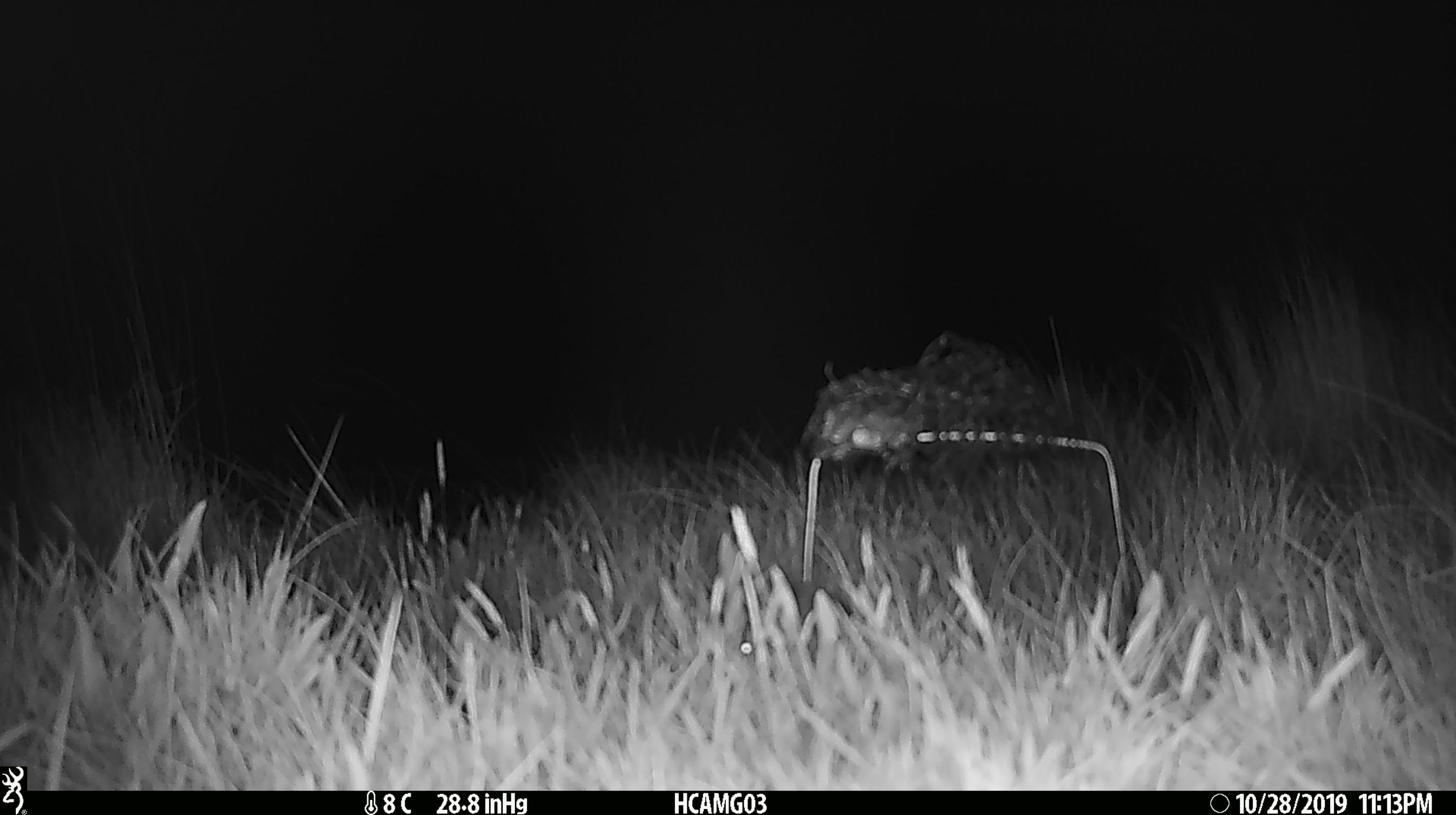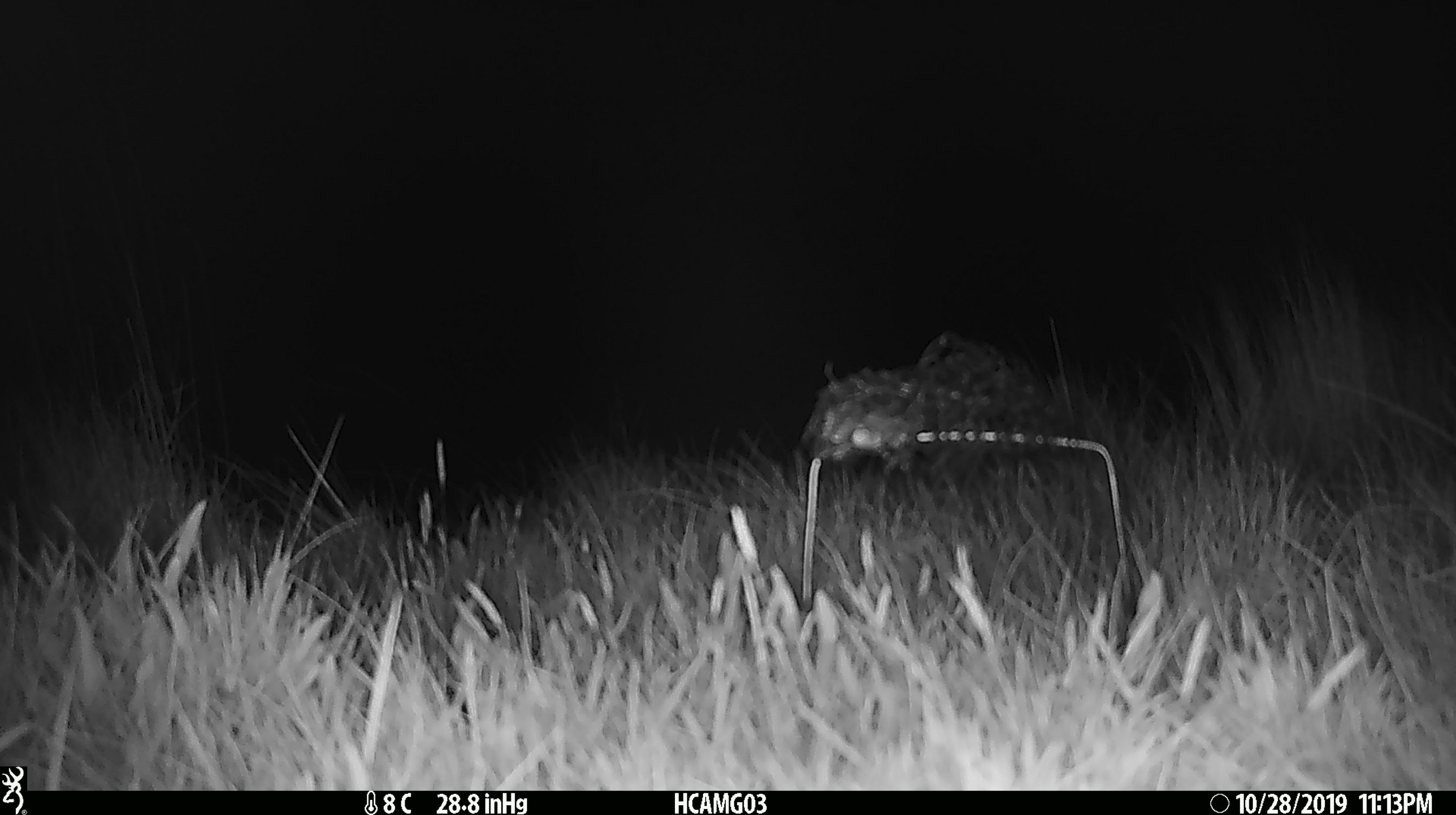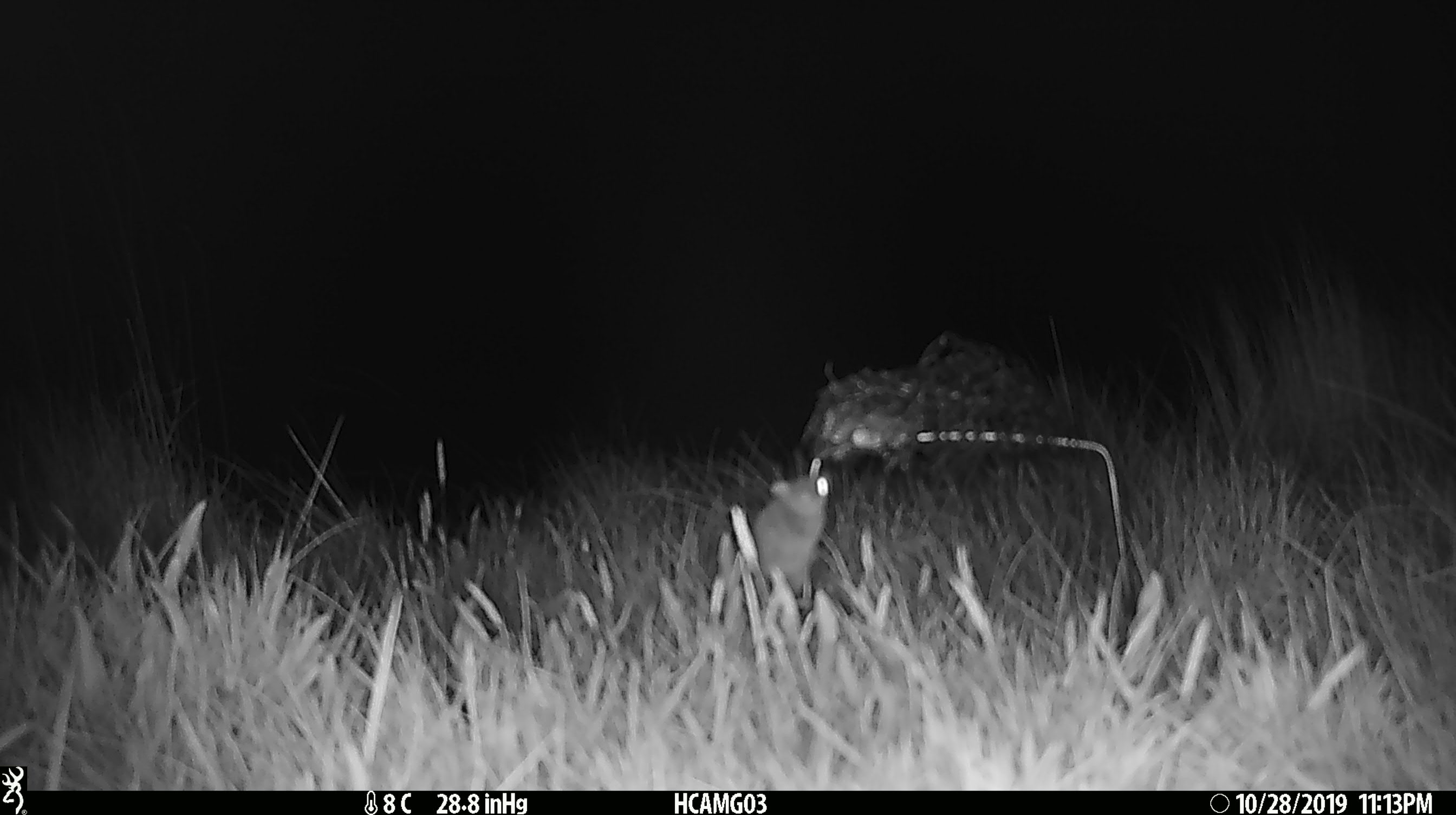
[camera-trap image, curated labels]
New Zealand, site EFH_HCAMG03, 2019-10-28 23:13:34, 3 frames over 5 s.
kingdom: Animalia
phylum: Chordata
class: Mammalia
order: Rodentia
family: Muridae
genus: Mus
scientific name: Mus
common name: mouse